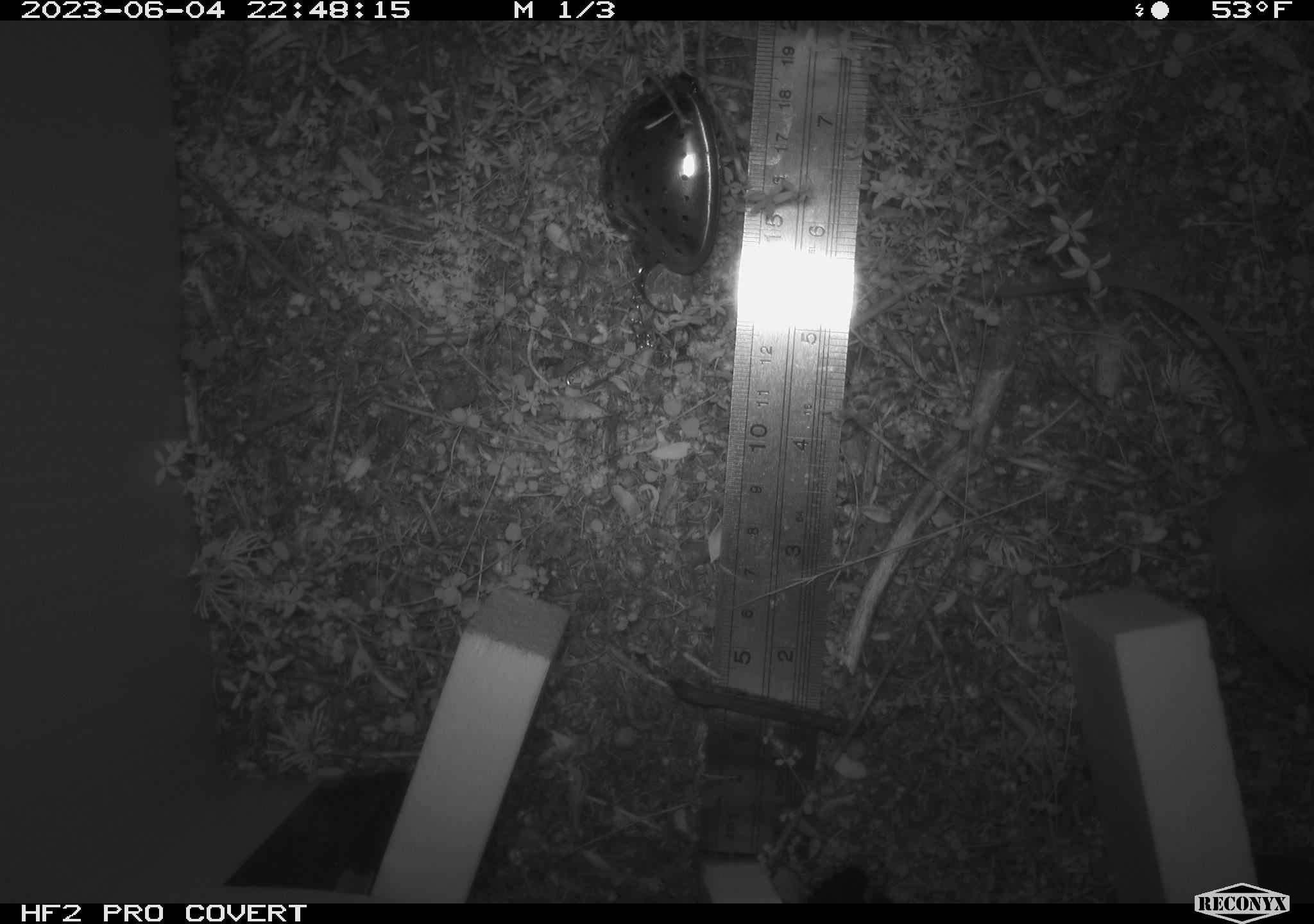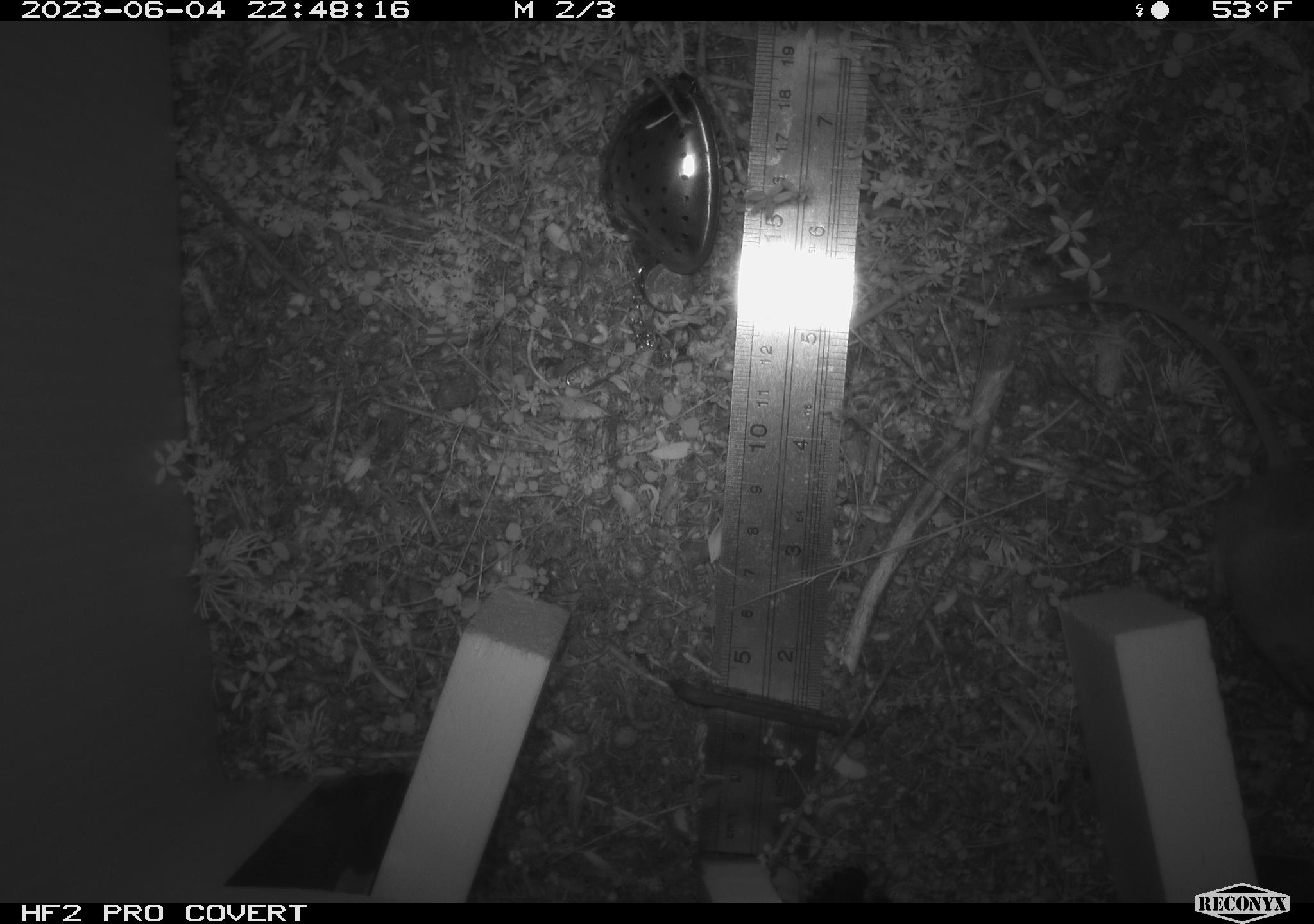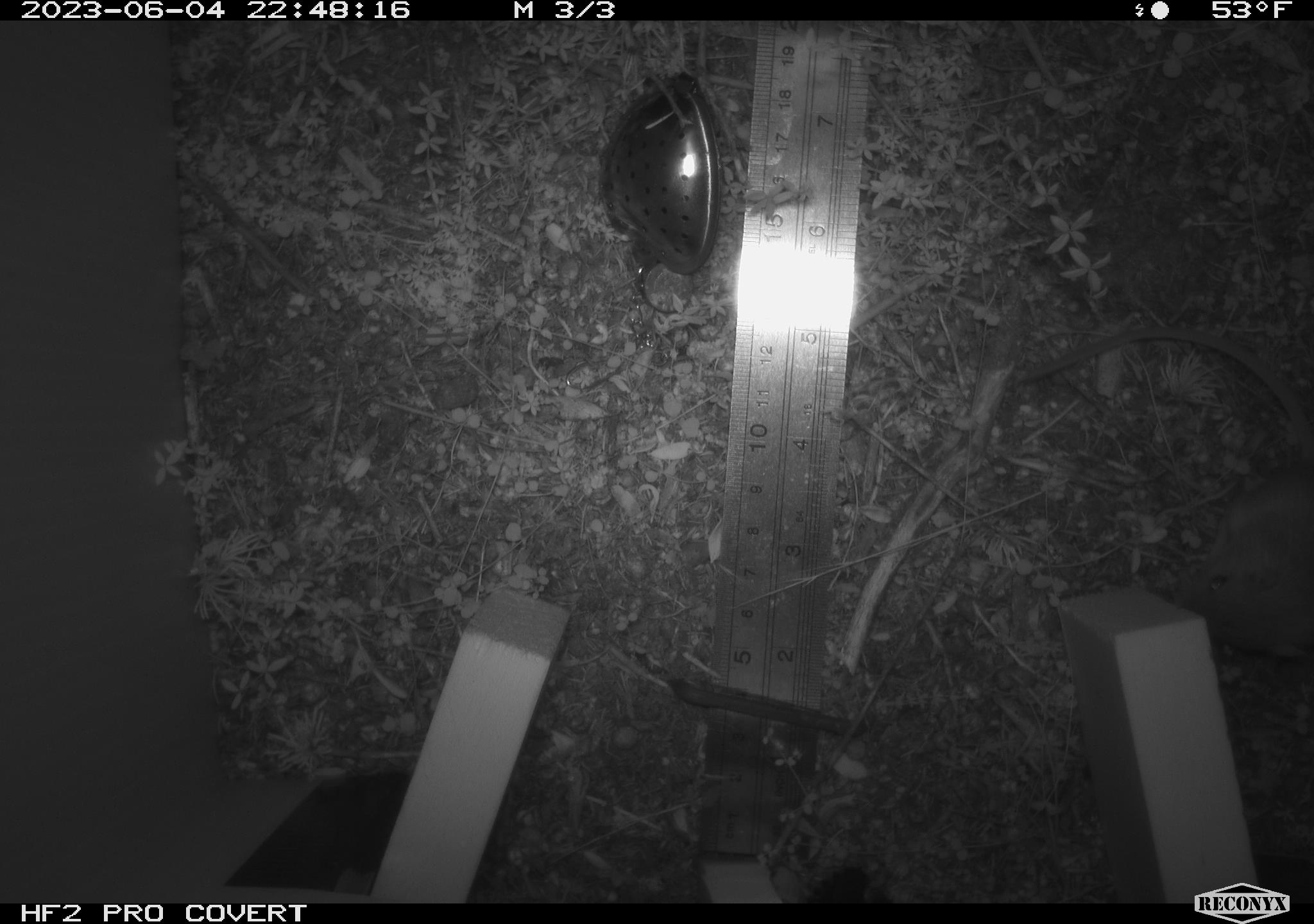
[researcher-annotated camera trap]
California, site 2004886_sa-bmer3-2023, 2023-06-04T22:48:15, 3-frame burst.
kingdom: Animalia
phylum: Chordata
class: Mammalia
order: Rodentia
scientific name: Rodentia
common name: mouse species